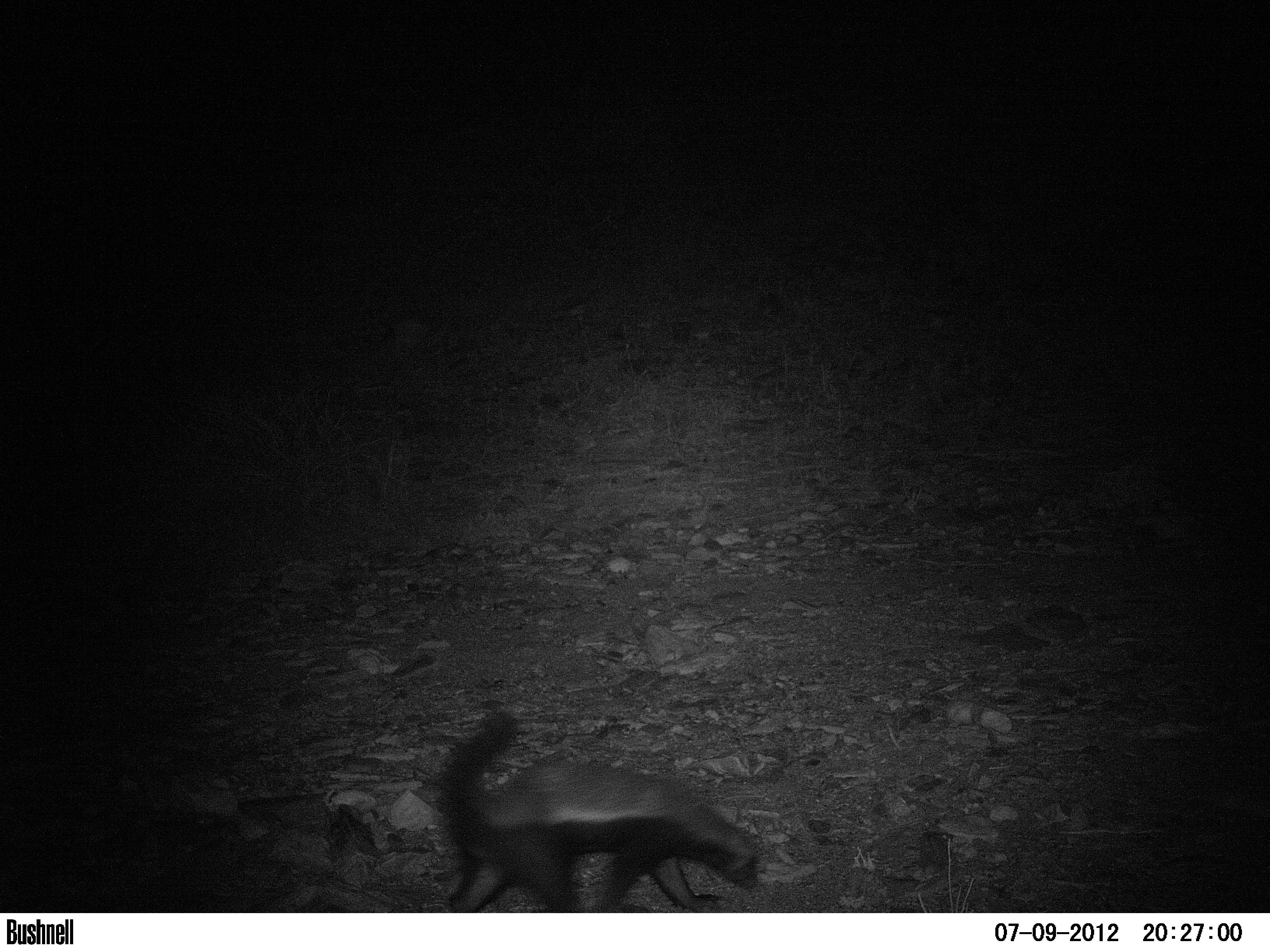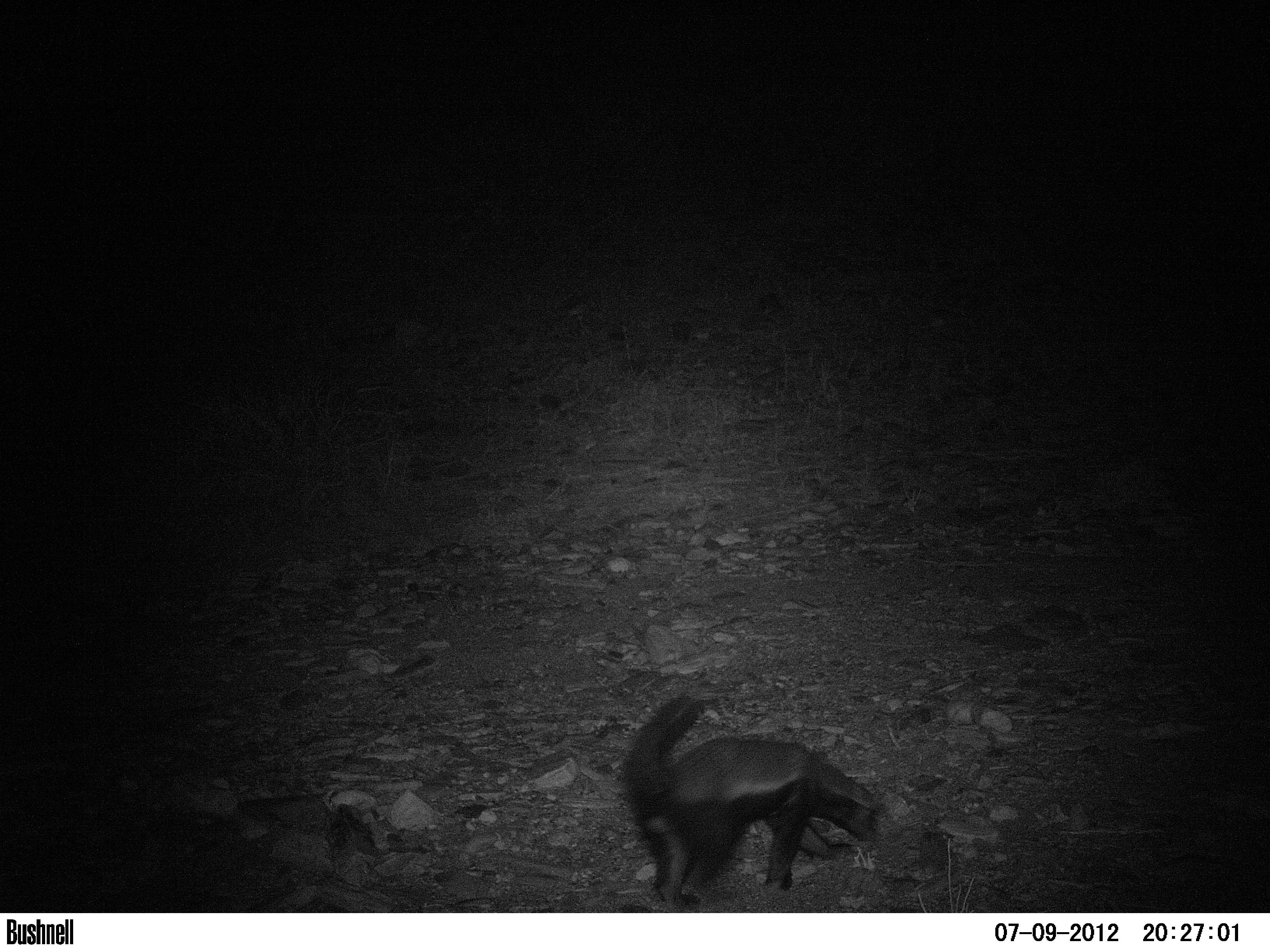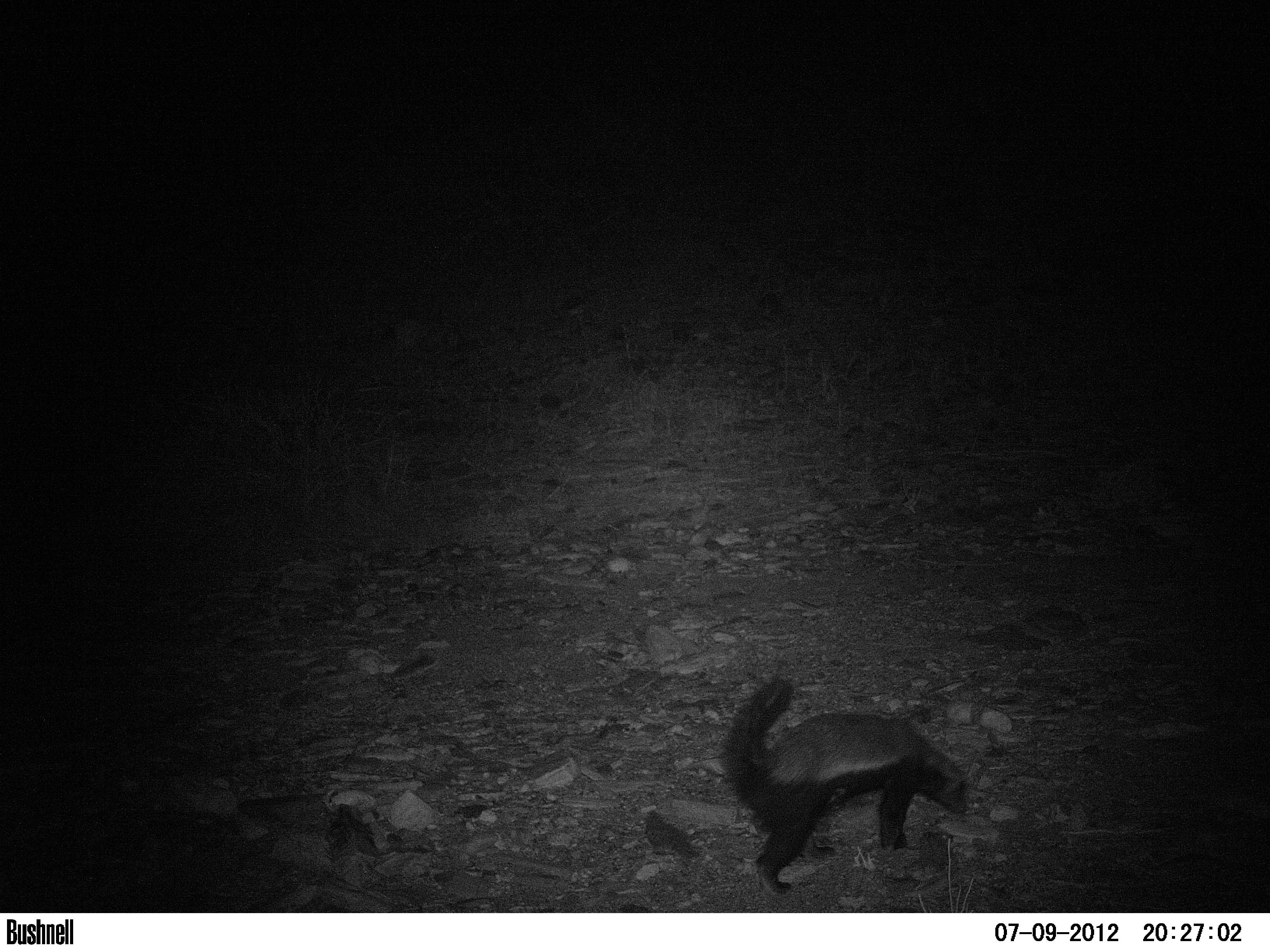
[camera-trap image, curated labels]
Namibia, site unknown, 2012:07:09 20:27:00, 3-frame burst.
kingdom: Animalia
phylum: Chordata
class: Mammalia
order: Carnivora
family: Mustelidae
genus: Mellivora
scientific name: Mellivora capensis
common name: ratel